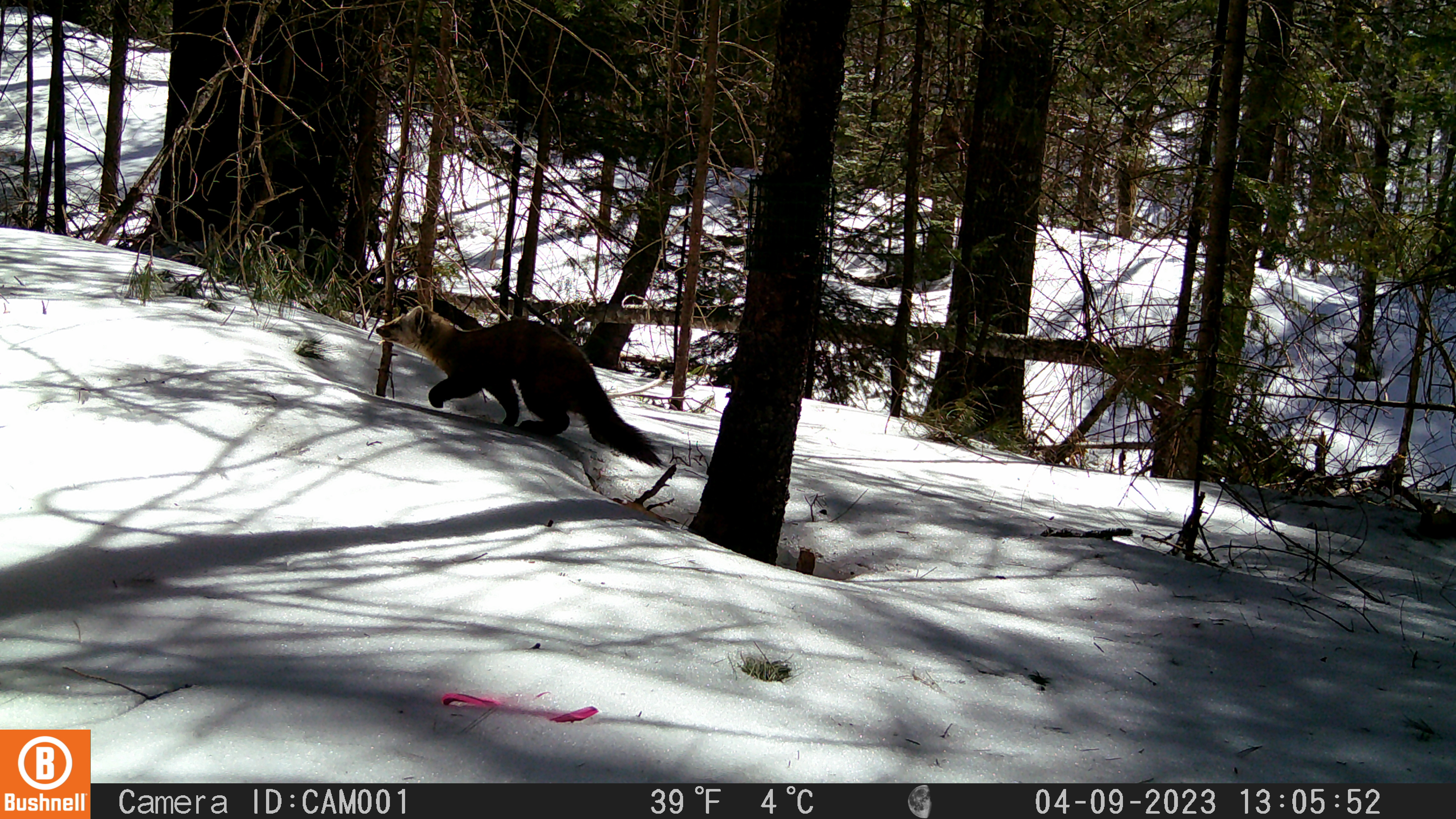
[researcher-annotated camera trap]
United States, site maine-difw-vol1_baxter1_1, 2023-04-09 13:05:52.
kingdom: Animalia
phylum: Chordata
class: Mammalia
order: Carnivora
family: Mustelidae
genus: Martes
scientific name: Martes americana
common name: american marten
American marten (Martes americana).